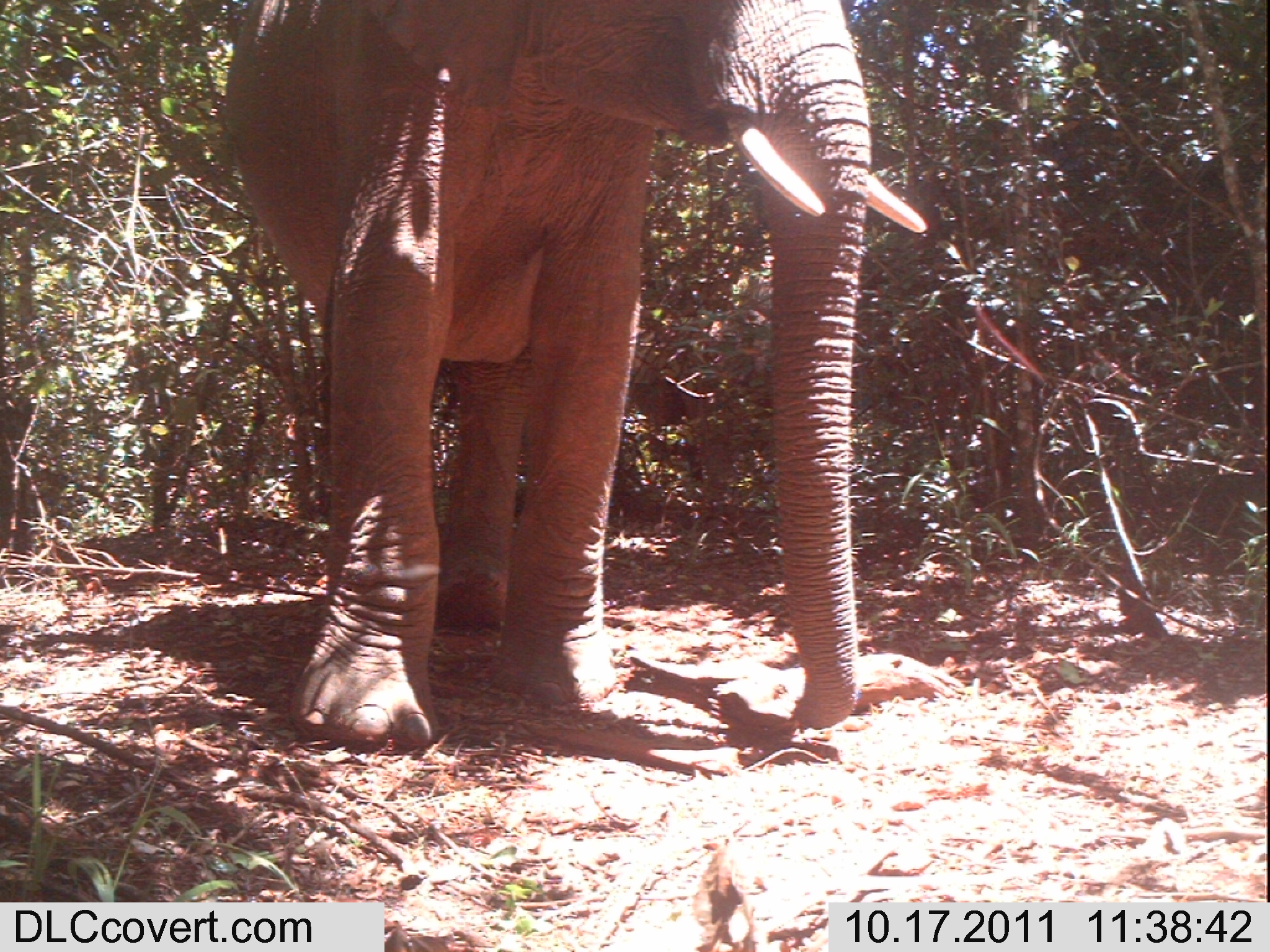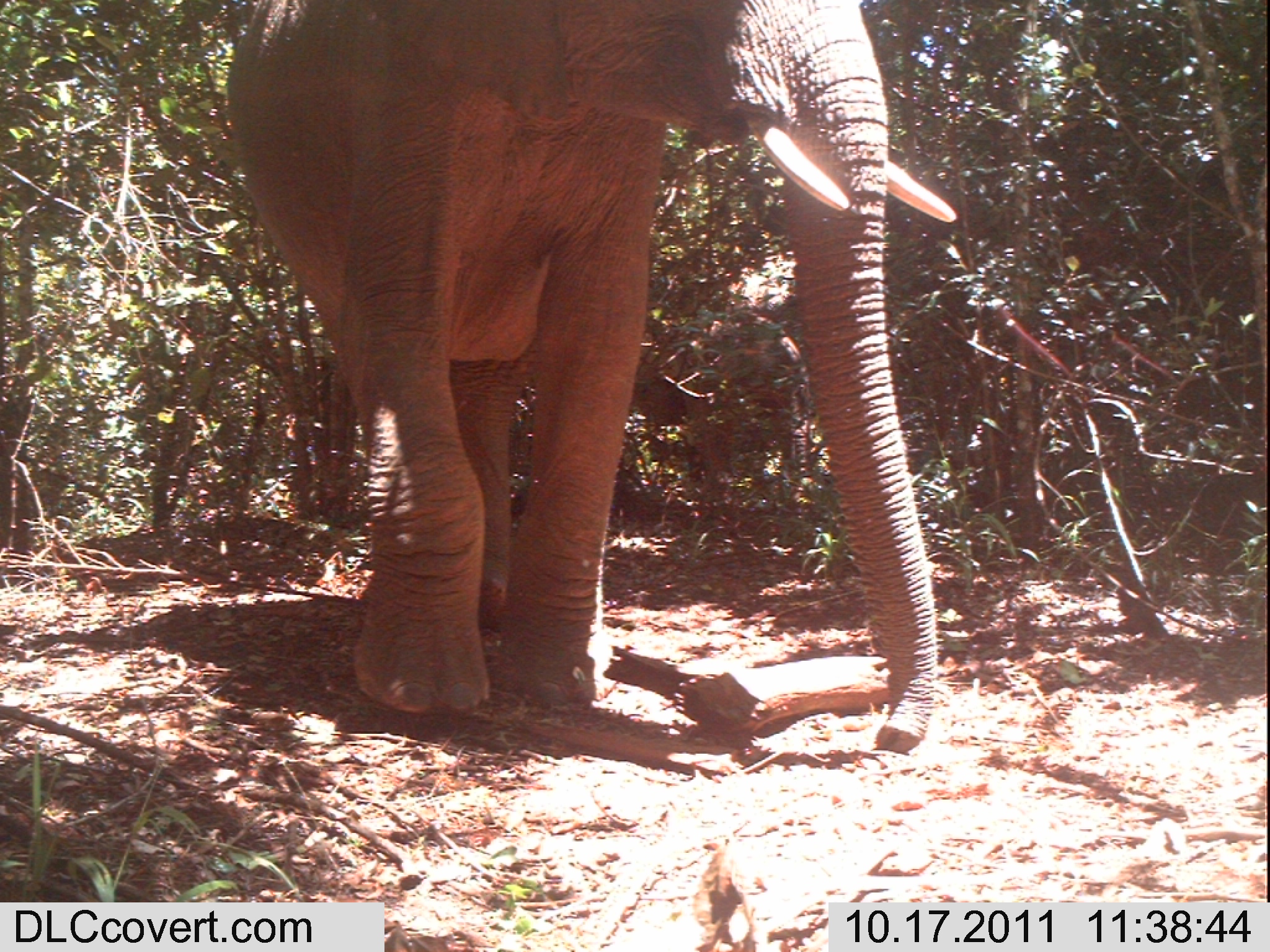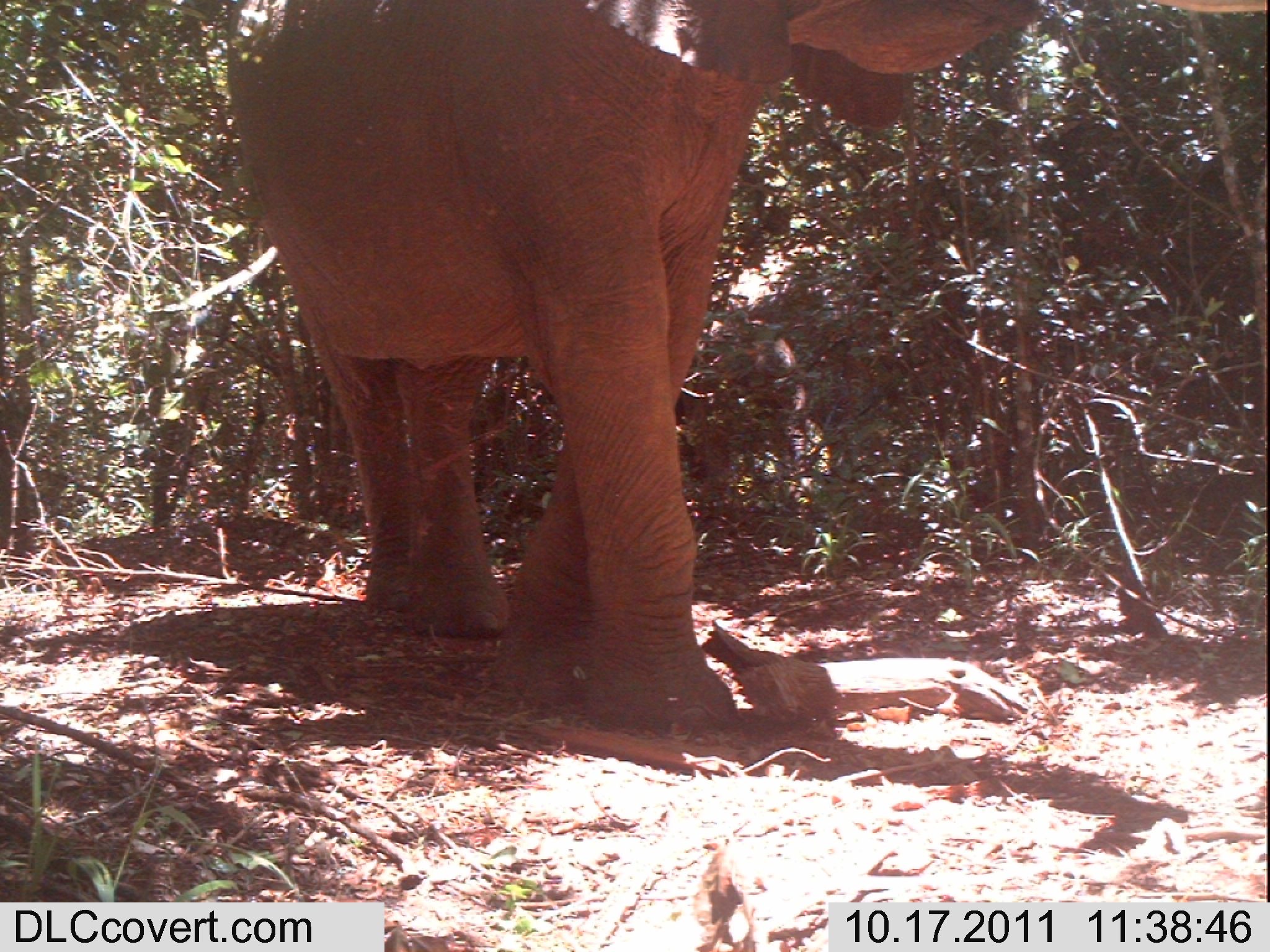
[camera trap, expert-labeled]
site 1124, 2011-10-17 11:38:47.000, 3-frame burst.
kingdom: Animalia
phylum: Chordata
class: Mammalia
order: Proboscidea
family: Elephantidae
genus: Loxodonta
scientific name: Loxodonta africana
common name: african bush elephant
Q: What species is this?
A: Loxodonta africana (african bush elephant).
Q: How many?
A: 1.